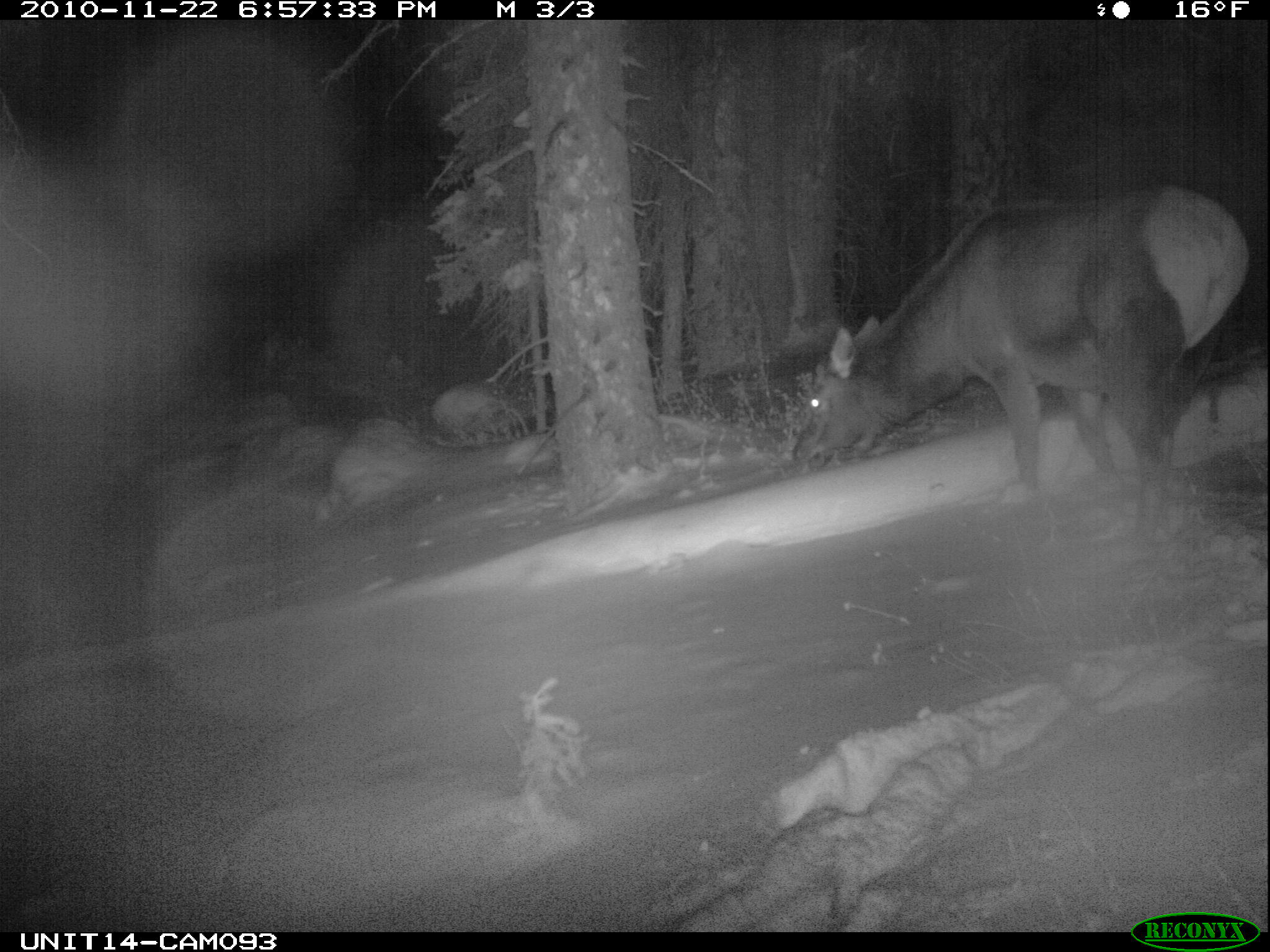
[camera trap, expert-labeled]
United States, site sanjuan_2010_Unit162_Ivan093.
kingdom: Animalia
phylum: Chordata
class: Mammalia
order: Artiodactyla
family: Cervidae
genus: Cervus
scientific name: Cervus elaphus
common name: red deer